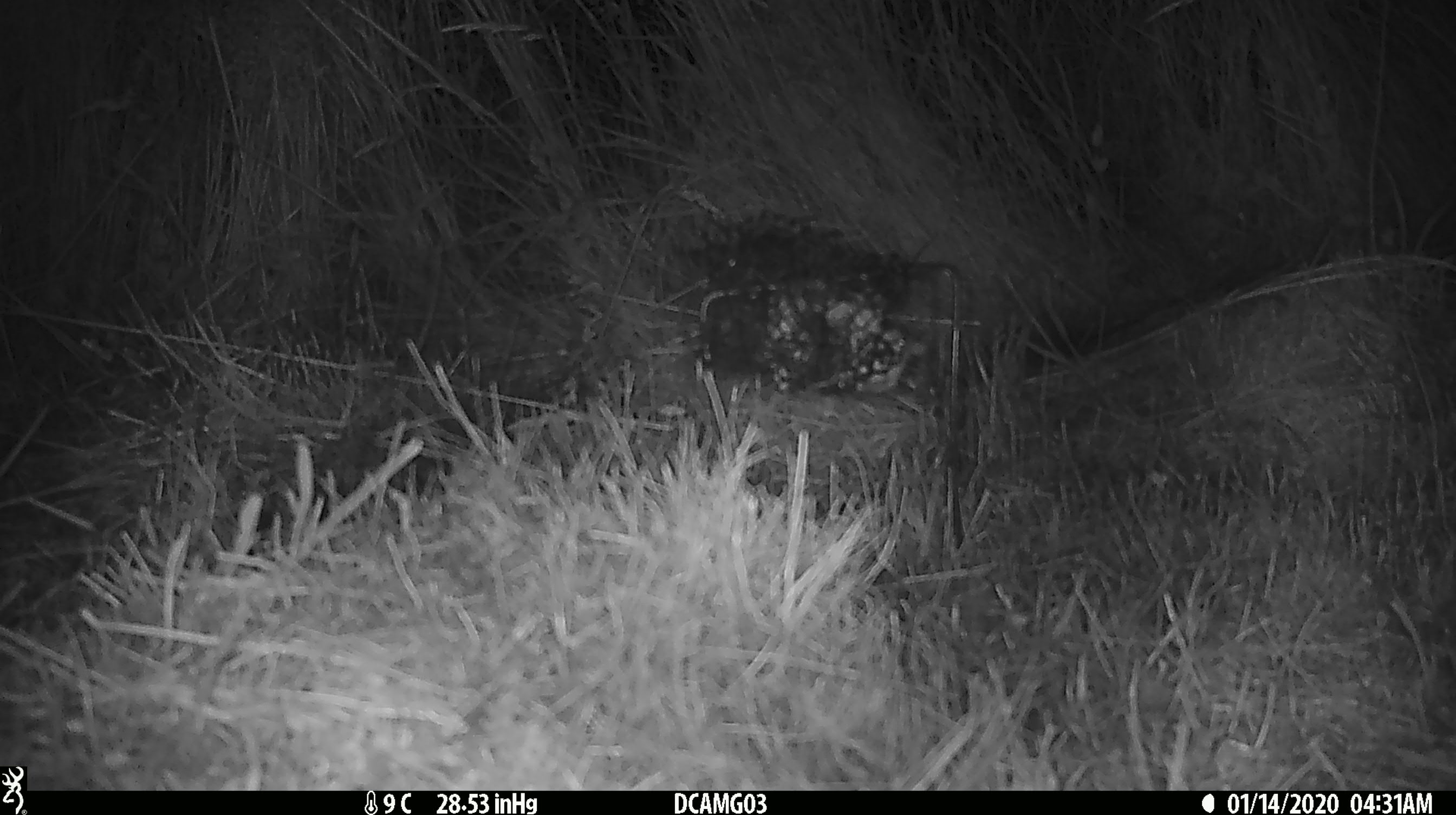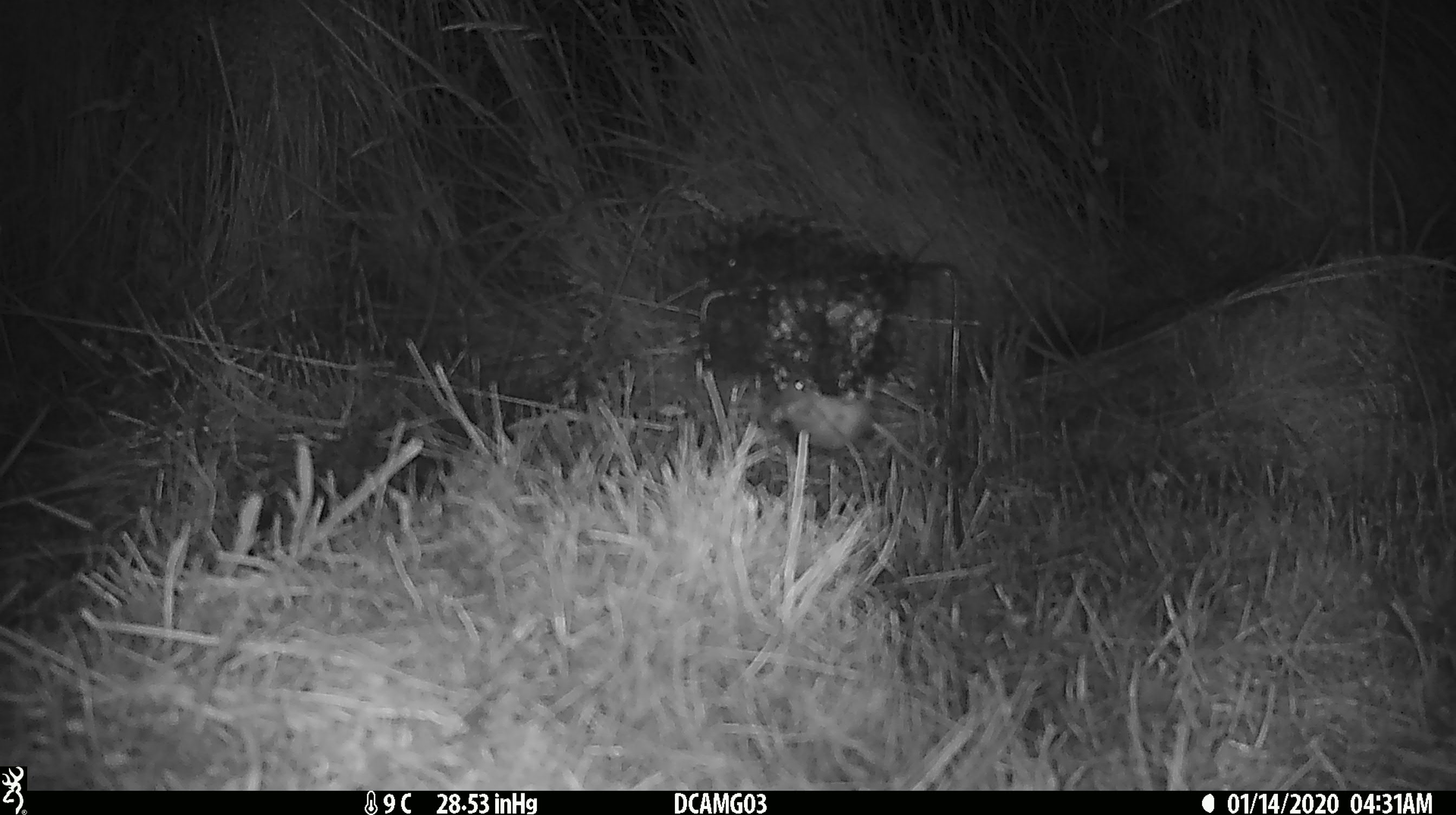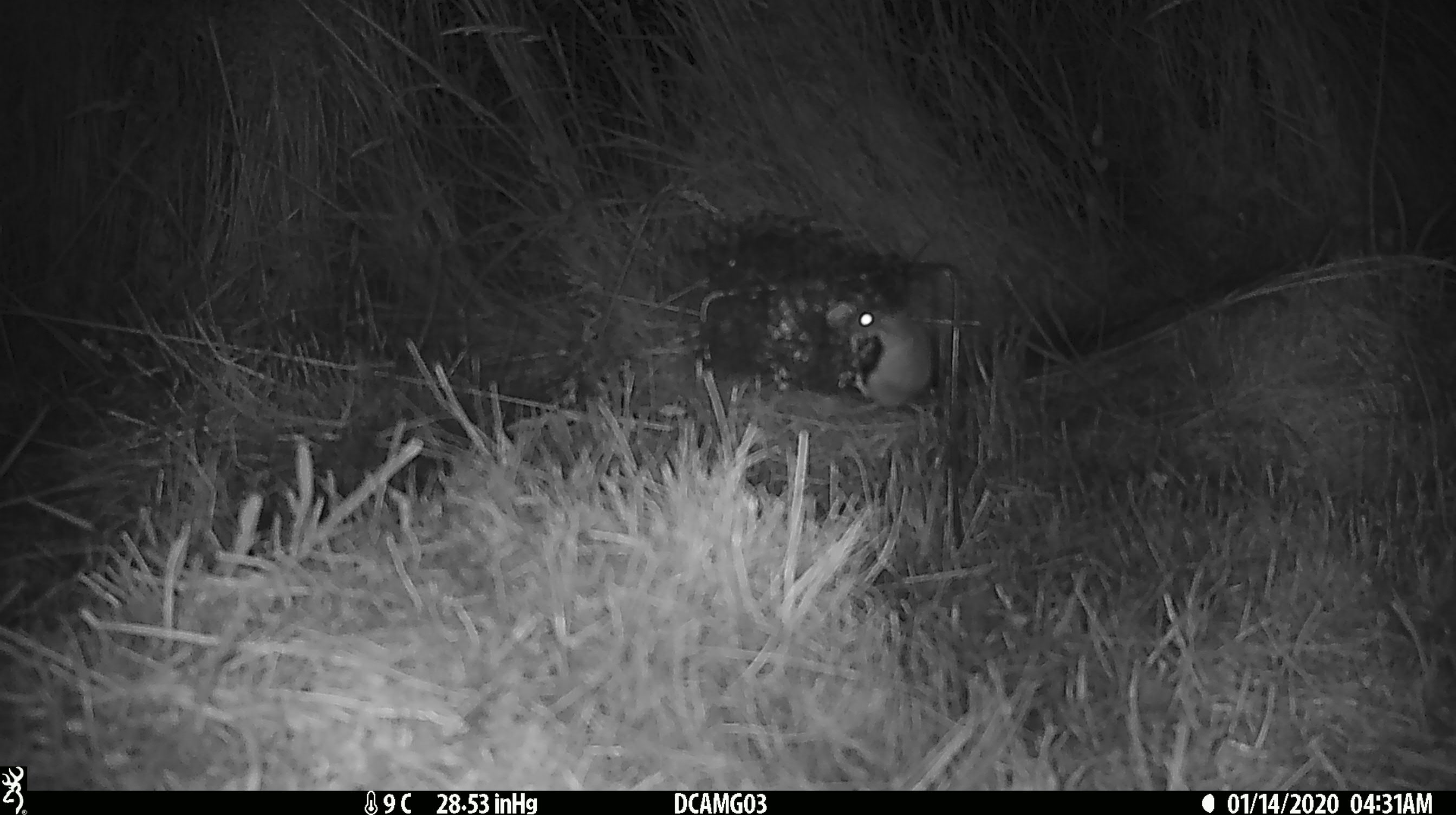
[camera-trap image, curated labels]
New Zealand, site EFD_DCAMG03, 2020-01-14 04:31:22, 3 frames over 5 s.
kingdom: Animalia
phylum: Chordata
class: Mammalia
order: Rodentia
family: Muridae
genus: Mus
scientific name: Mus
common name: mouse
Mouse (Mus).